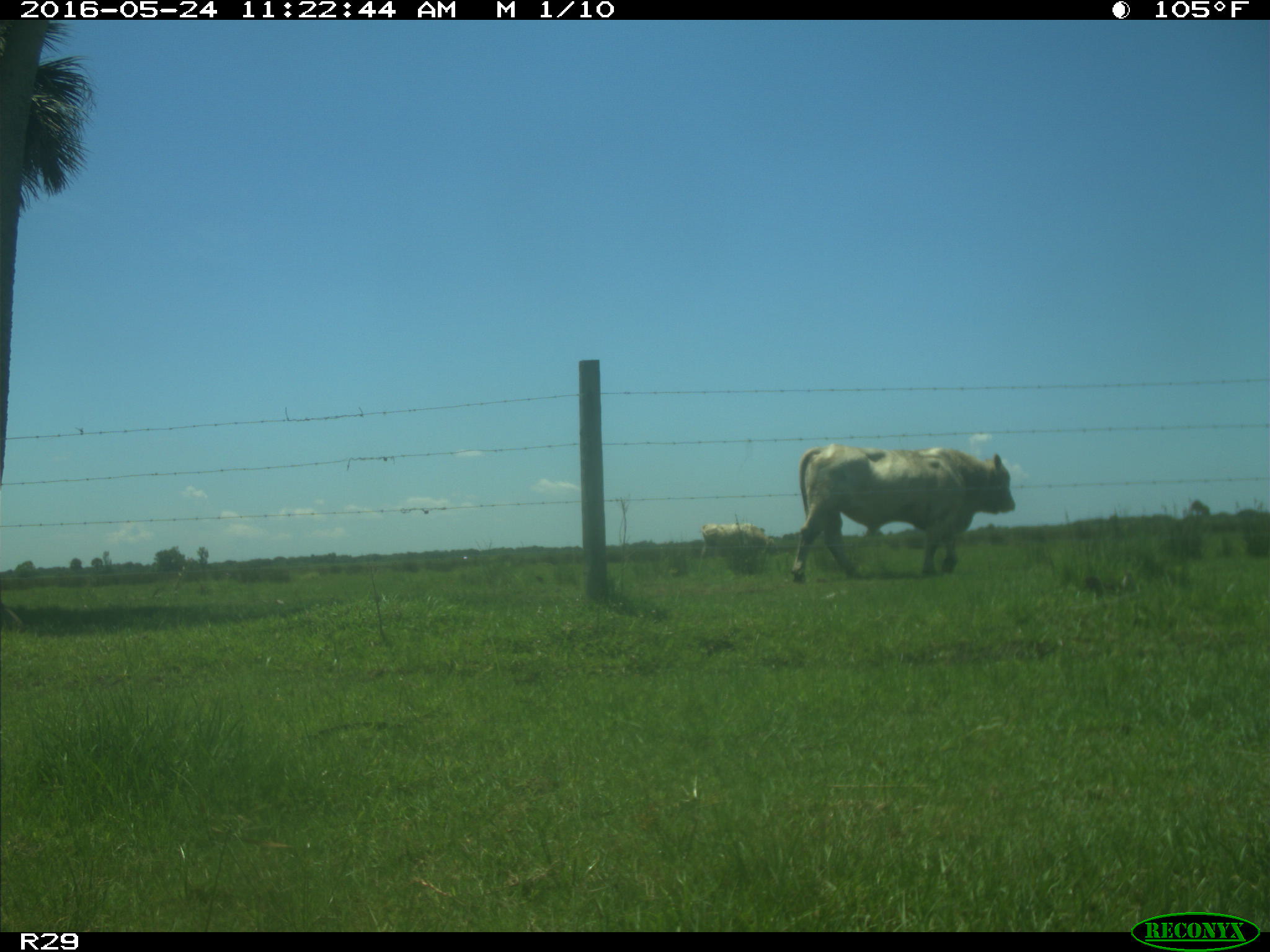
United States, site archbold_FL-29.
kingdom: Animalia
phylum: Chordata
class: Mammalia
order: Artiodactyla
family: Bovidae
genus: Bos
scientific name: Bos taurus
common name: domestic cow